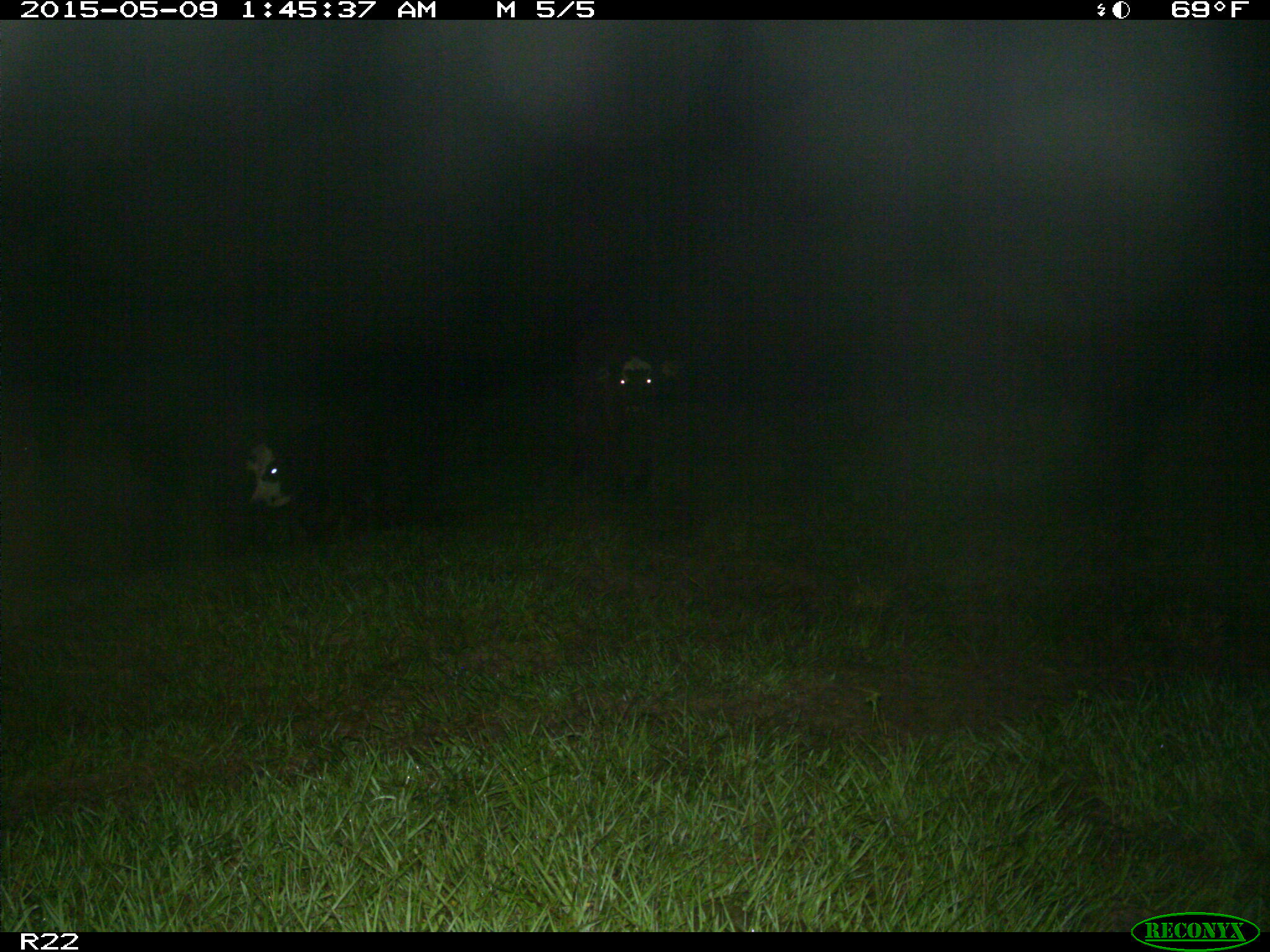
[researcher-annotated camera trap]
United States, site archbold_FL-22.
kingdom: Animalia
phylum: Chordata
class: Mammalia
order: Artiodactyla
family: Bovidae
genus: Bos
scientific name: Bos taurus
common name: domestic cow